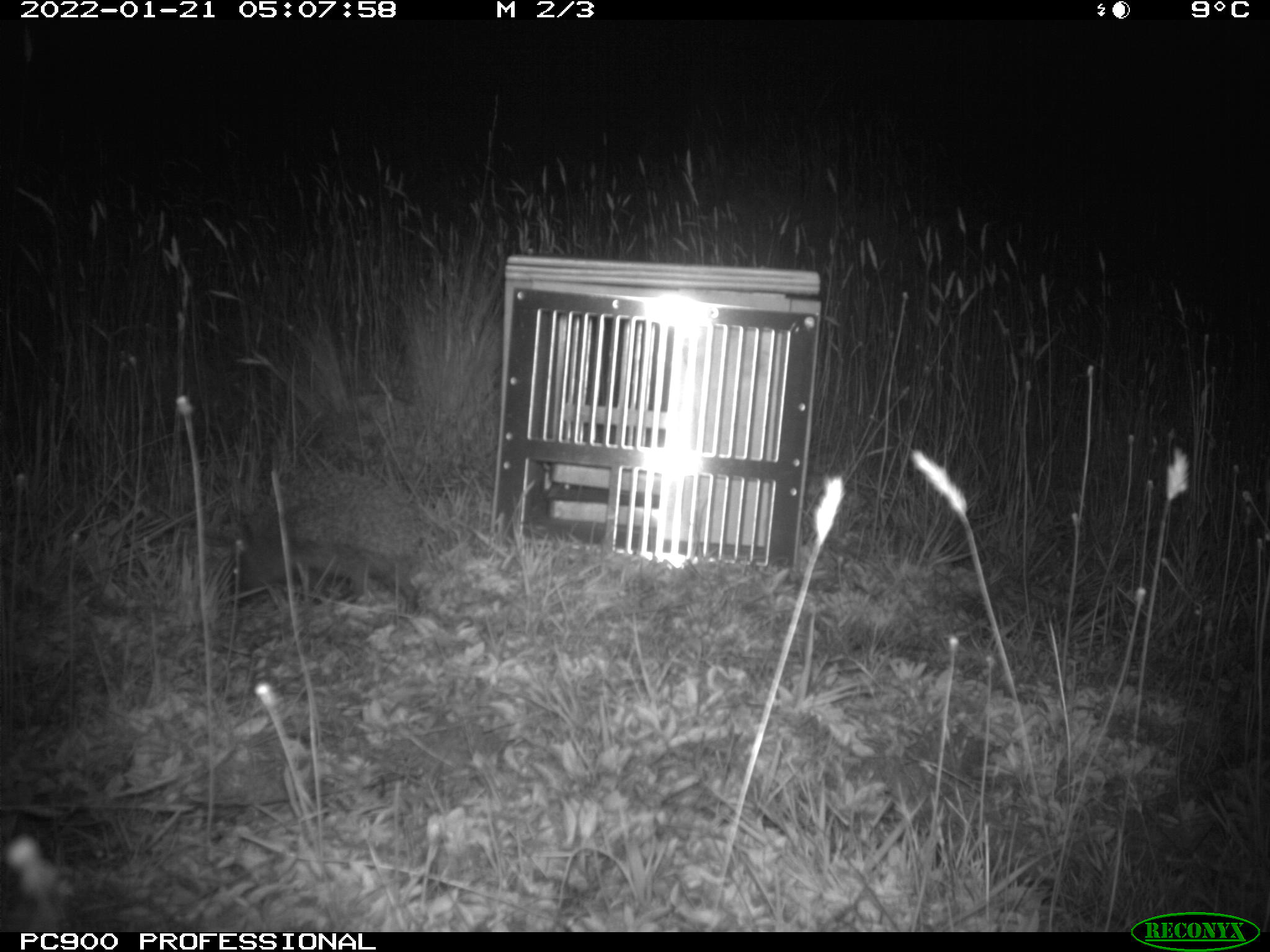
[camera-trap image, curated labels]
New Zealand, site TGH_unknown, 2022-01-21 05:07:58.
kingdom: Animalia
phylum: Chordata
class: Mammalia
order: Eulipotyphla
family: Erinaceidae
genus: Erinaceus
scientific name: Erinaceus europaeus europaeus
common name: european hedgehog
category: hedgehog